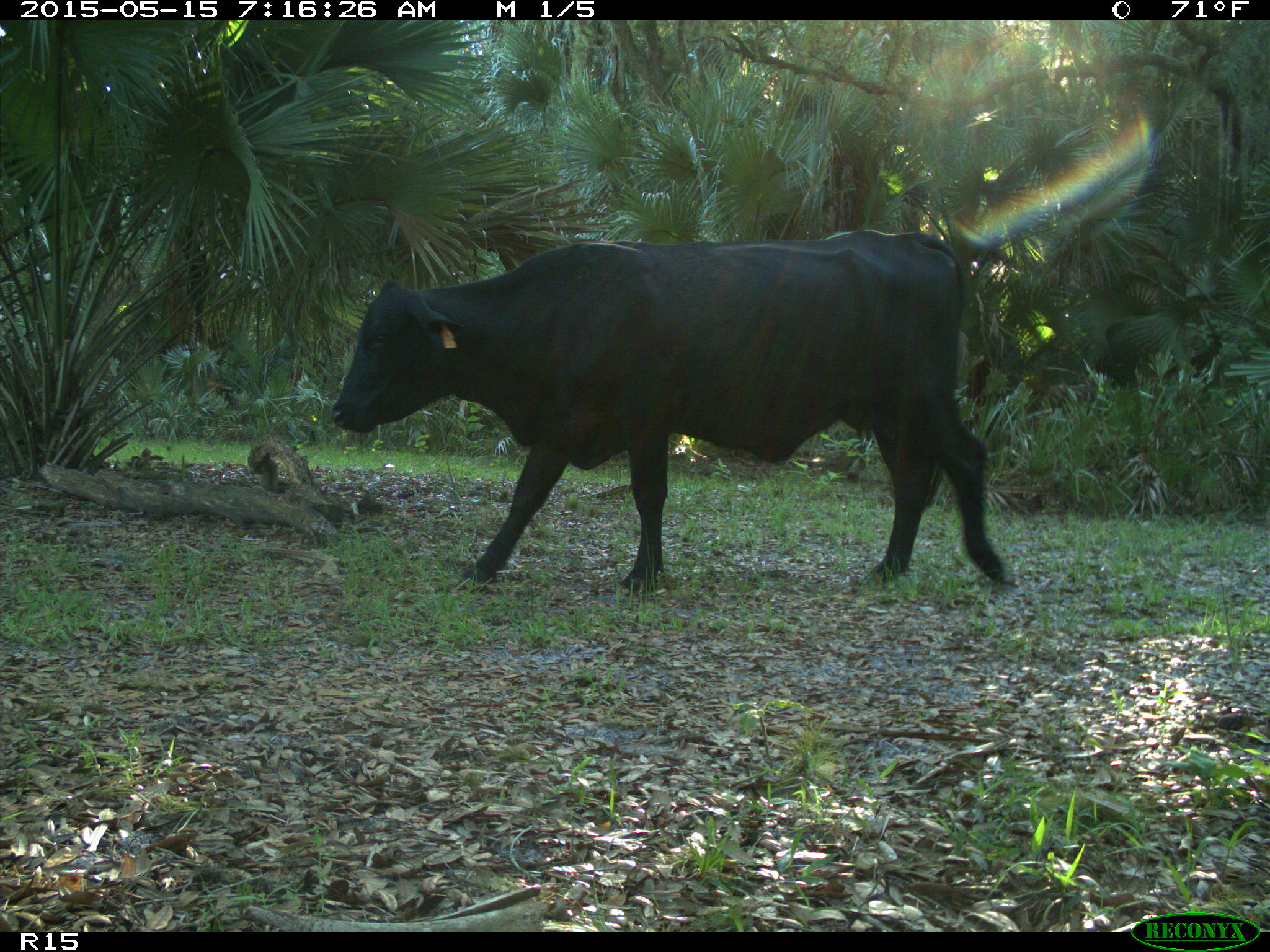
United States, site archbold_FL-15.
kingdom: Animalia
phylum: Chordata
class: Mammalia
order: Artiodactyla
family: Bovidae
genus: Bos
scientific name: Bos taurus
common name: domestic cow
Bos taurus (domestic cow).